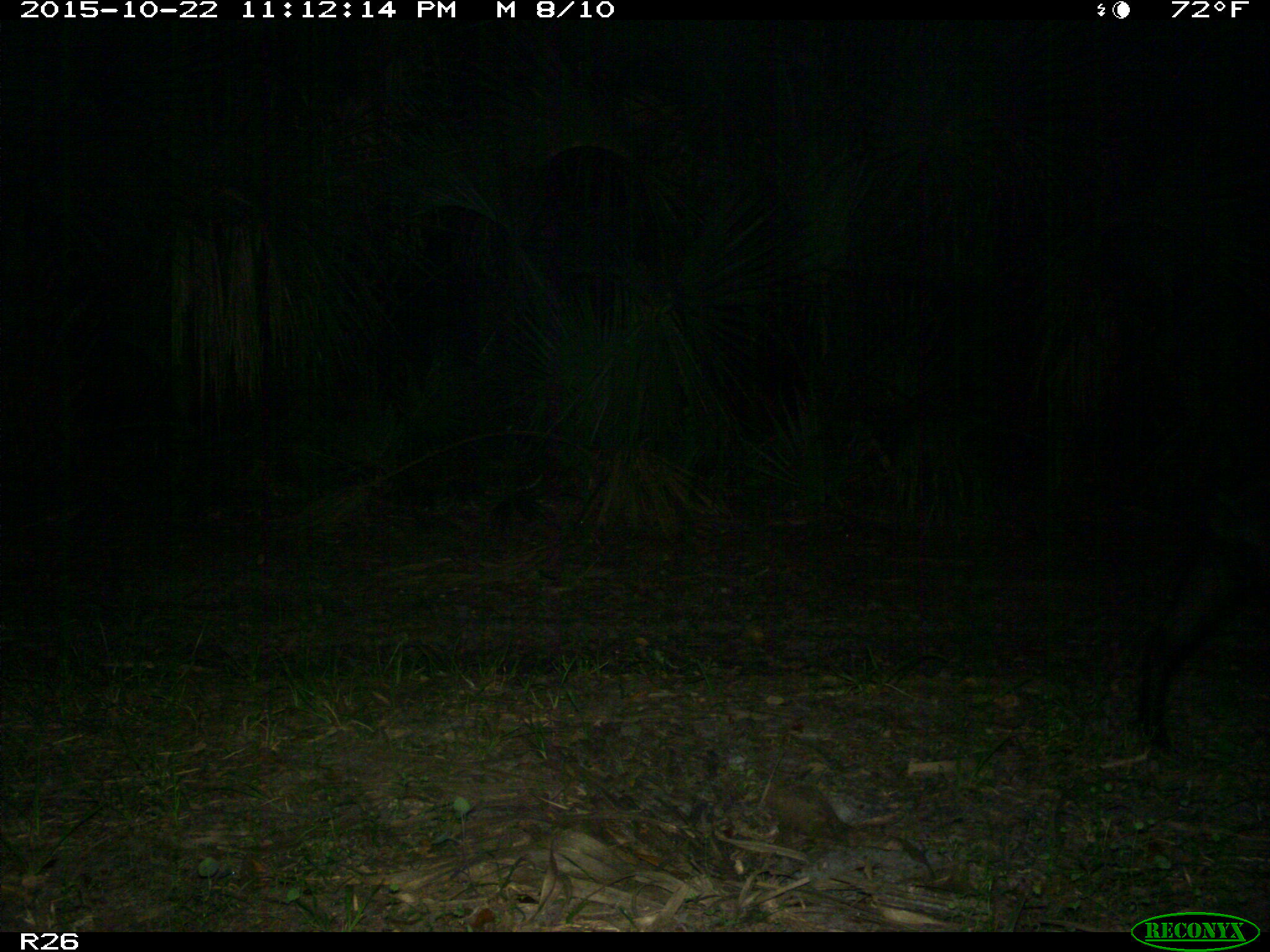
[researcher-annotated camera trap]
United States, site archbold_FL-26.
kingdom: Animalia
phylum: Chordata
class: Mammalia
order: Artiodactyla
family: Suidae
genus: Sus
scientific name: Sus scrofa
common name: wild boar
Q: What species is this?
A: Sus scrofa (wild boar).